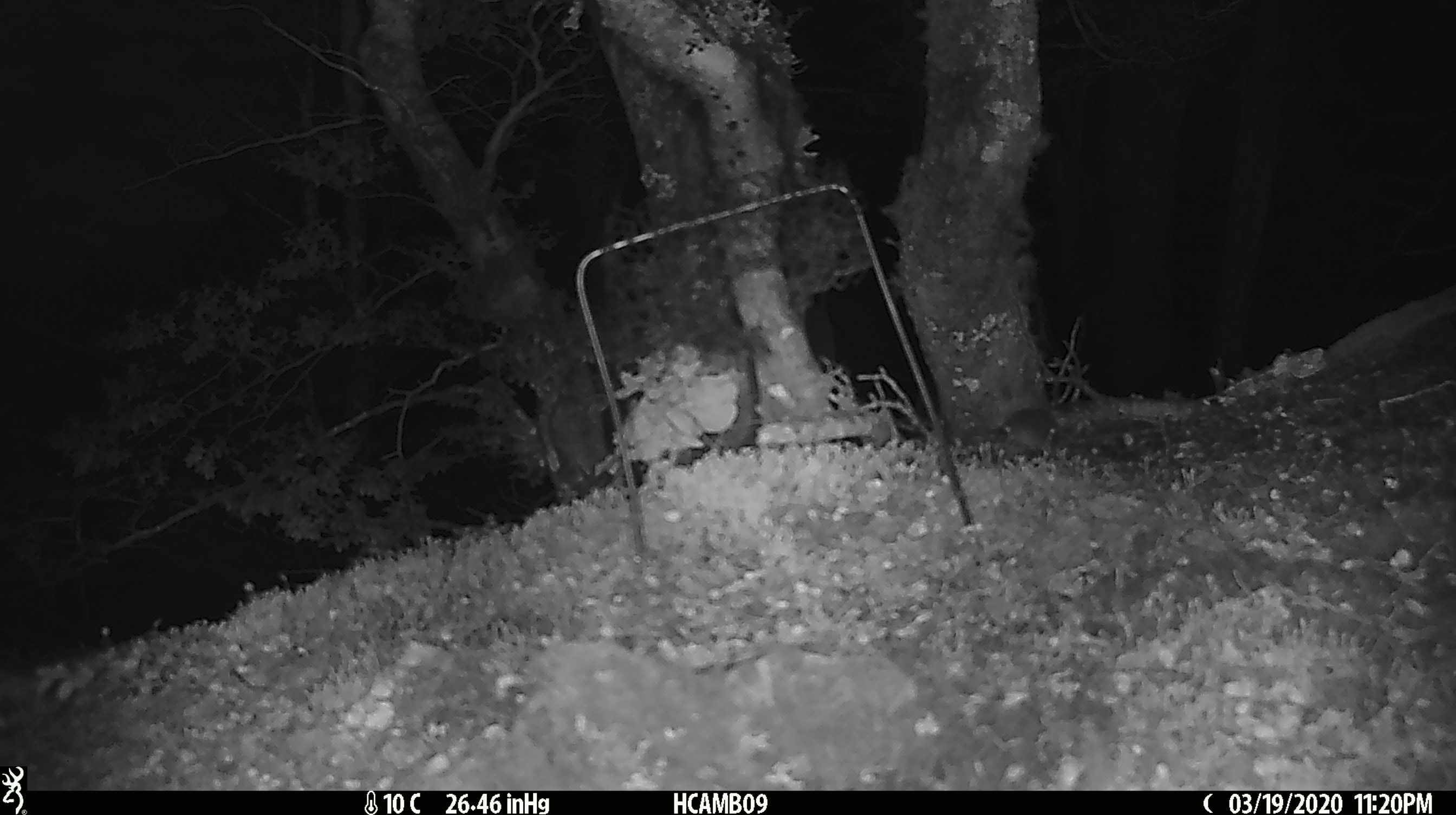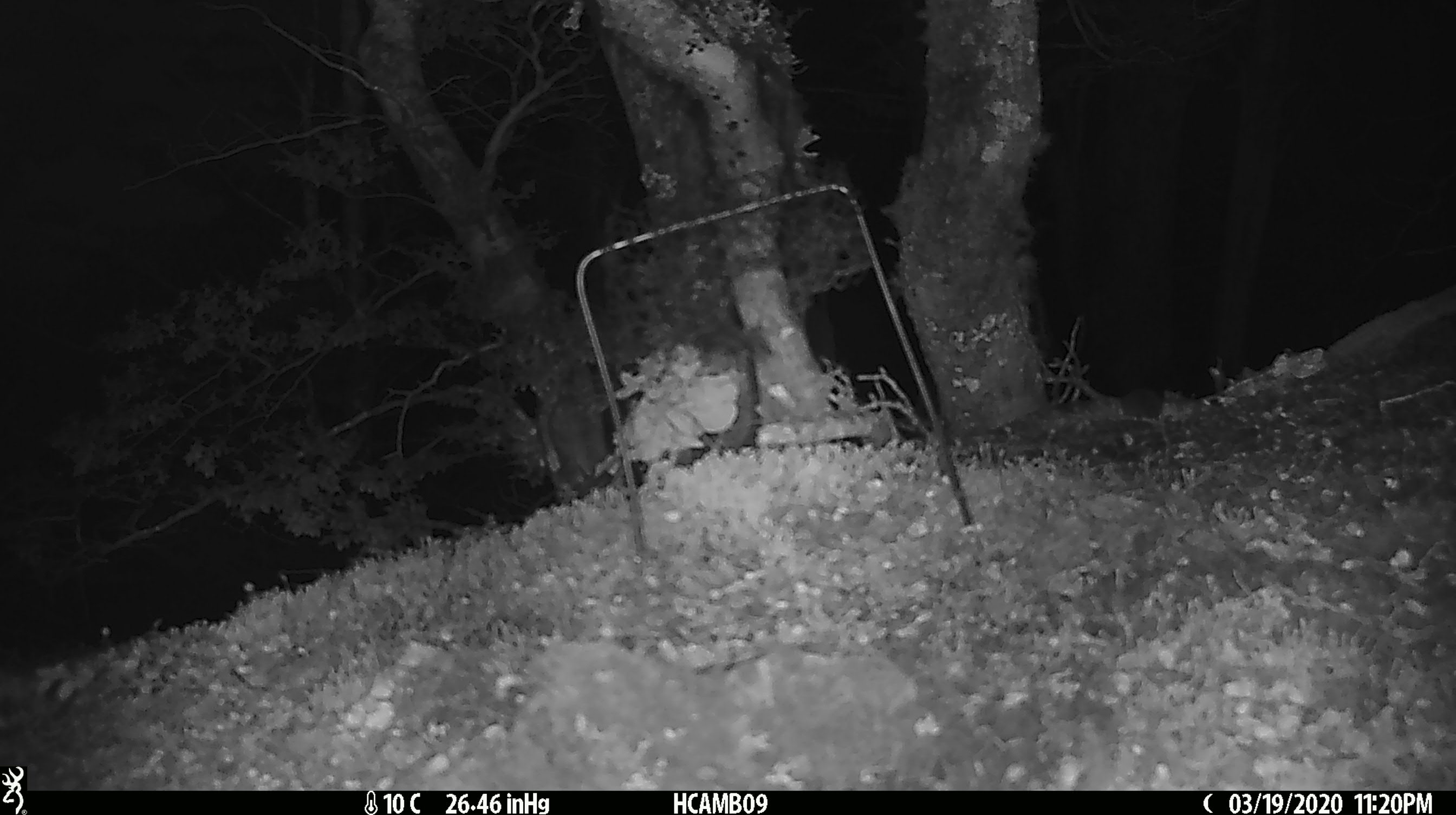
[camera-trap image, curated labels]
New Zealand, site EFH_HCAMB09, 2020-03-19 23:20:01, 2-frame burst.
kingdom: Animalia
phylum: Chordata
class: Mammalia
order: Rodentia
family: Muridae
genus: Mus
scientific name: Mus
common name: mouse